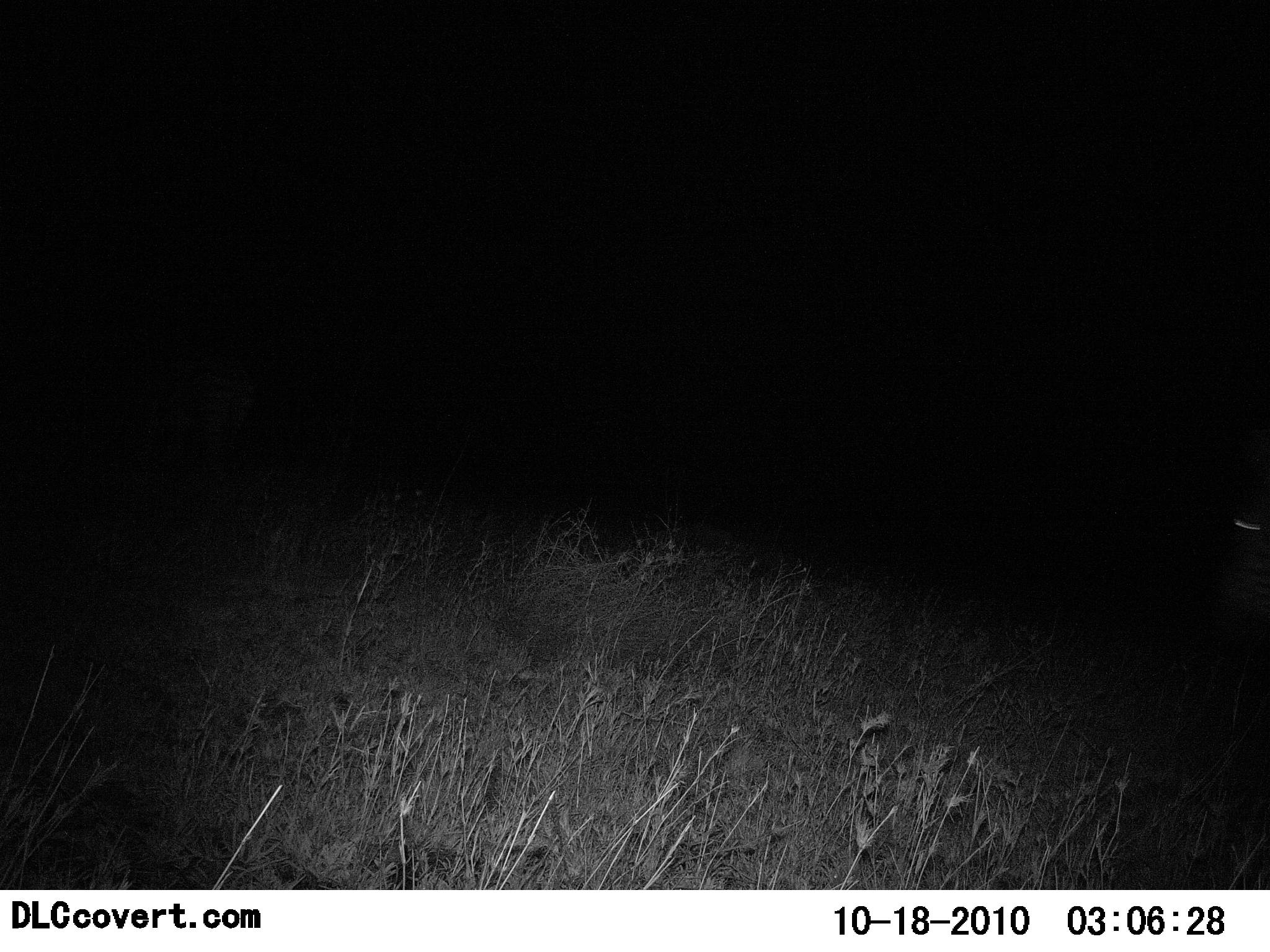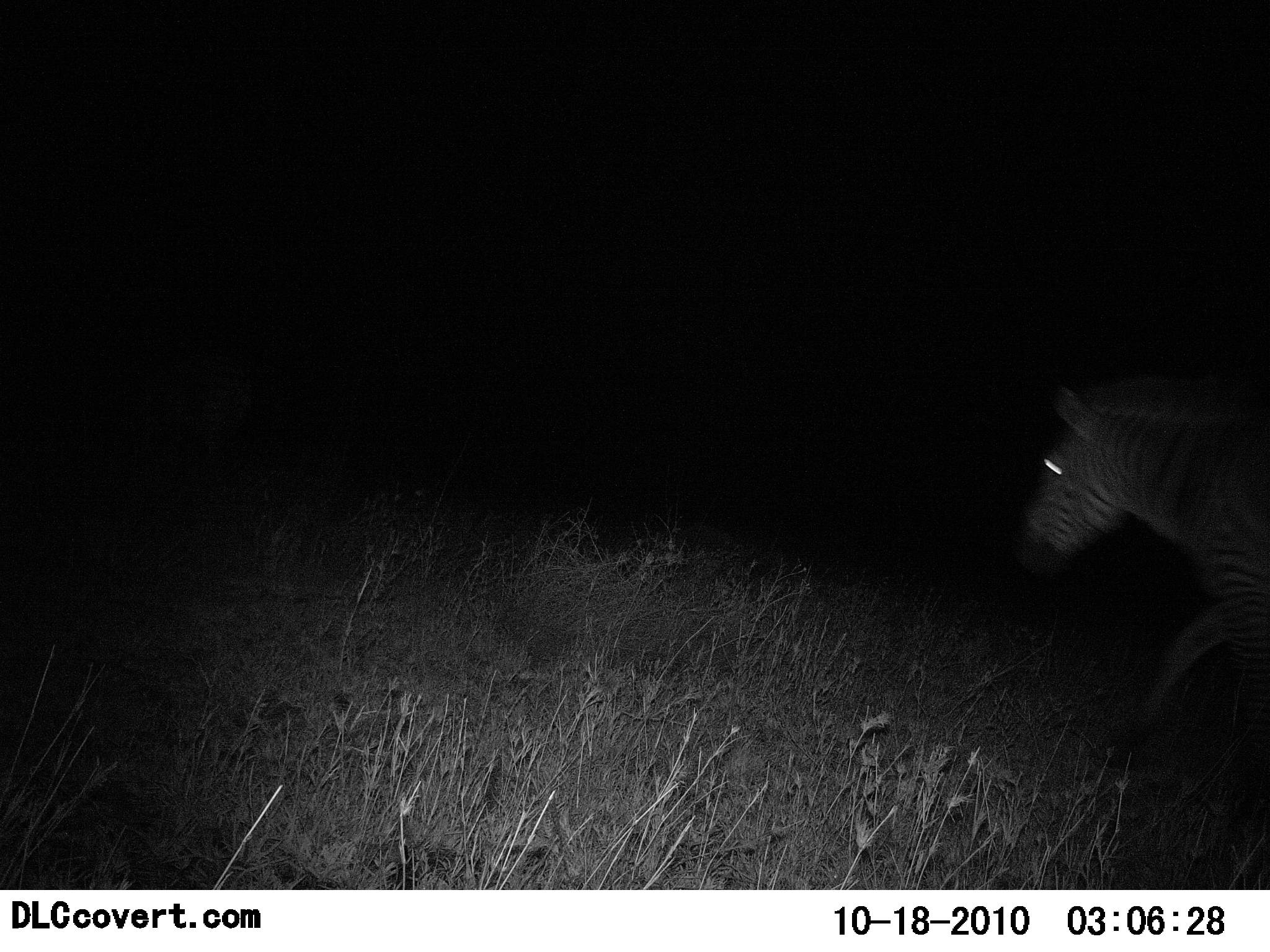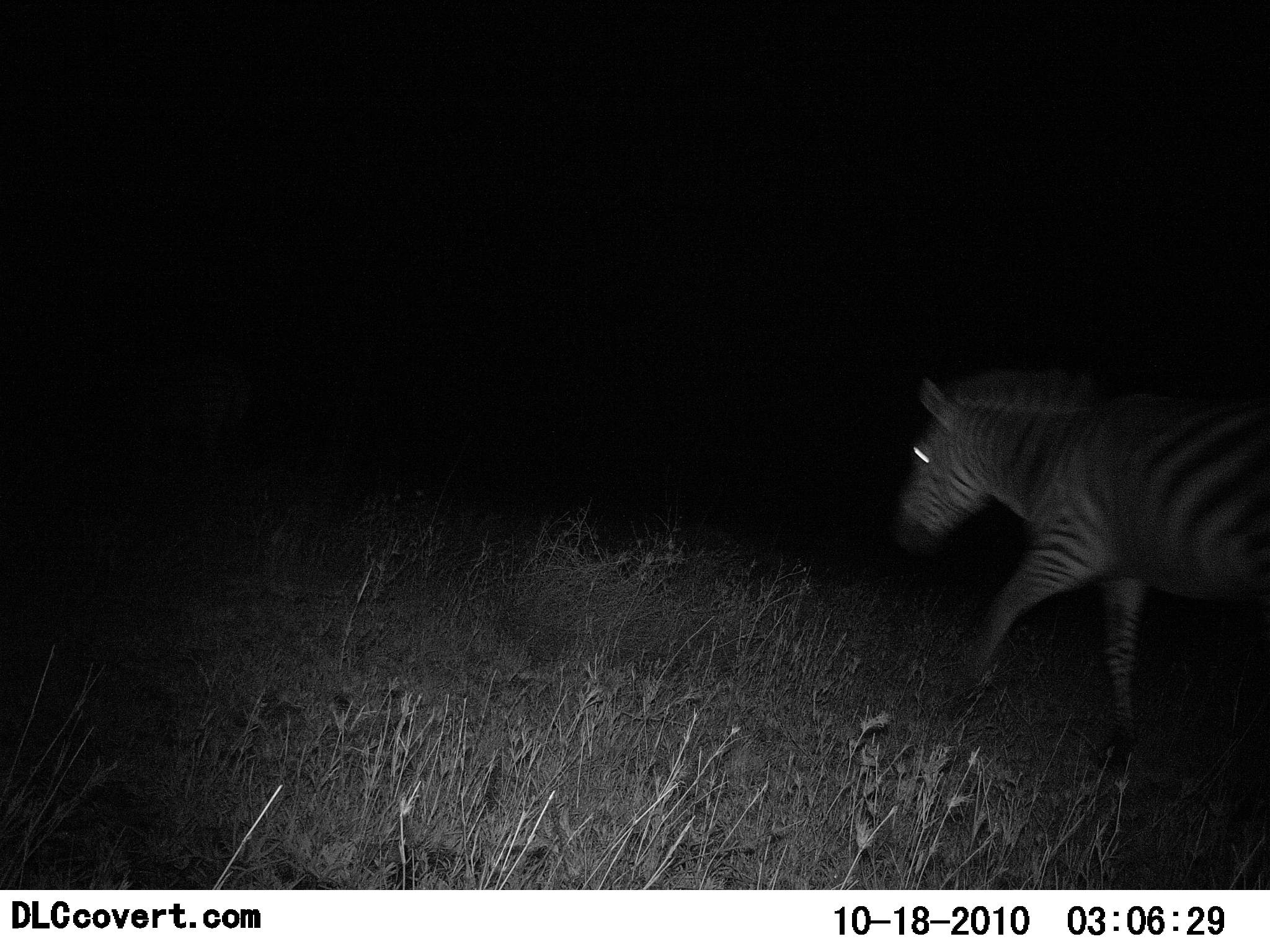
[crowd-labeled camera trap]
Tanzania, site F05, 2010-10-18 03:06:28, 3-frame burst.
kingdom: Animalia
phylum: Chordata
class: Mammalia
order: Perissodactyla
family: Equidae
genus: Equus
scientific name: Equus quagga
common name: plains zebra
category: zebra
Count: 1.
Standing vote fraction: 6%.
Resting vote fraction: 0%.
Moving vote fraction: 100%.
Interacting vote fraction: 0%.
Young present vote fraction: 0%.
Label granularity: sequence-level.